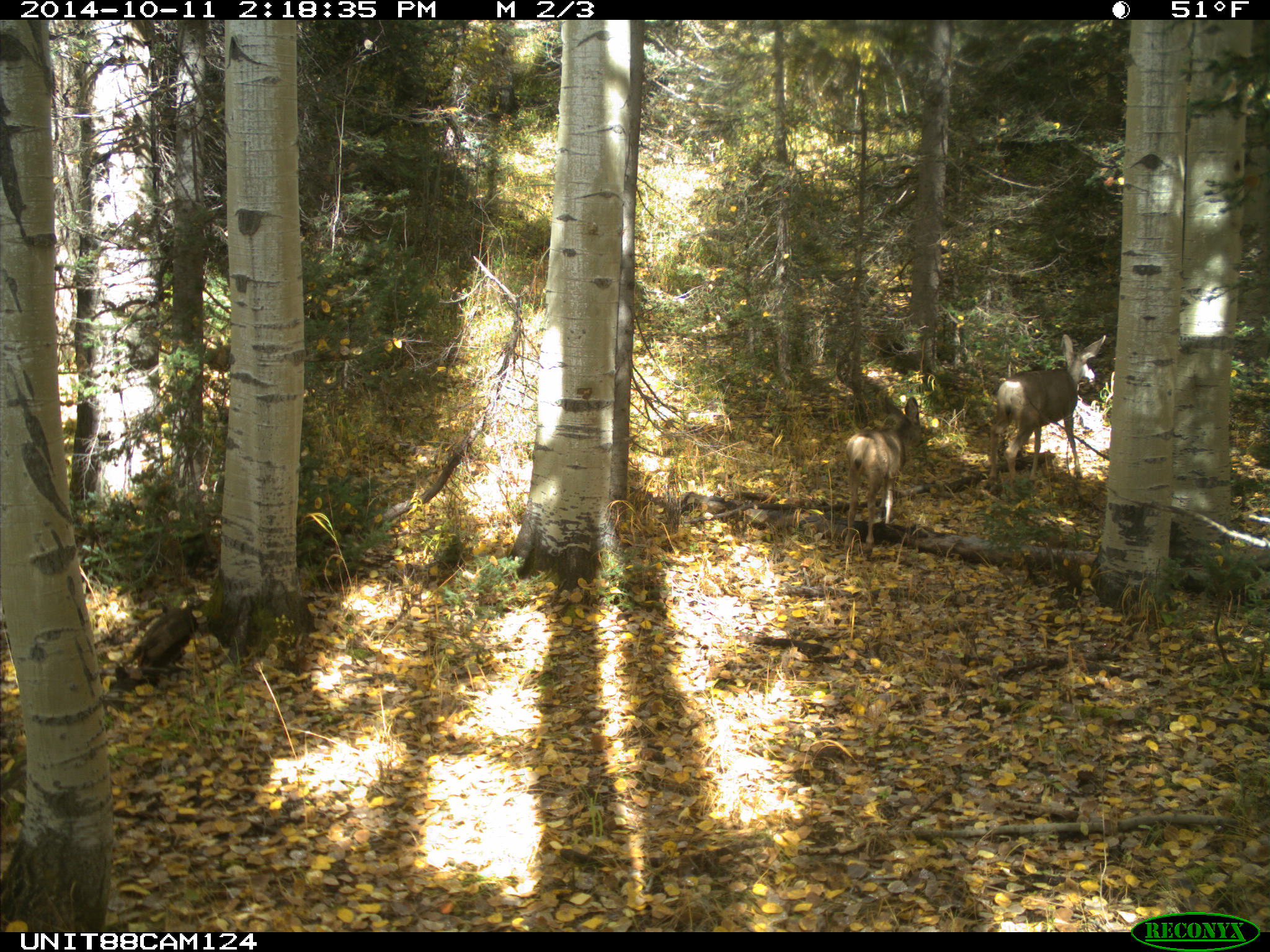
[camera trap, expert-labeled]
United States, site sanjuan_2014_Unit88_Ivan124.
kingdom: Animalia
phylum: Chordata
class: Mammalia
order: Artiodactyla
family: Cervidae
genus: Odocoileus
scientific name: Odocoileus hemionus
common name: mule deer